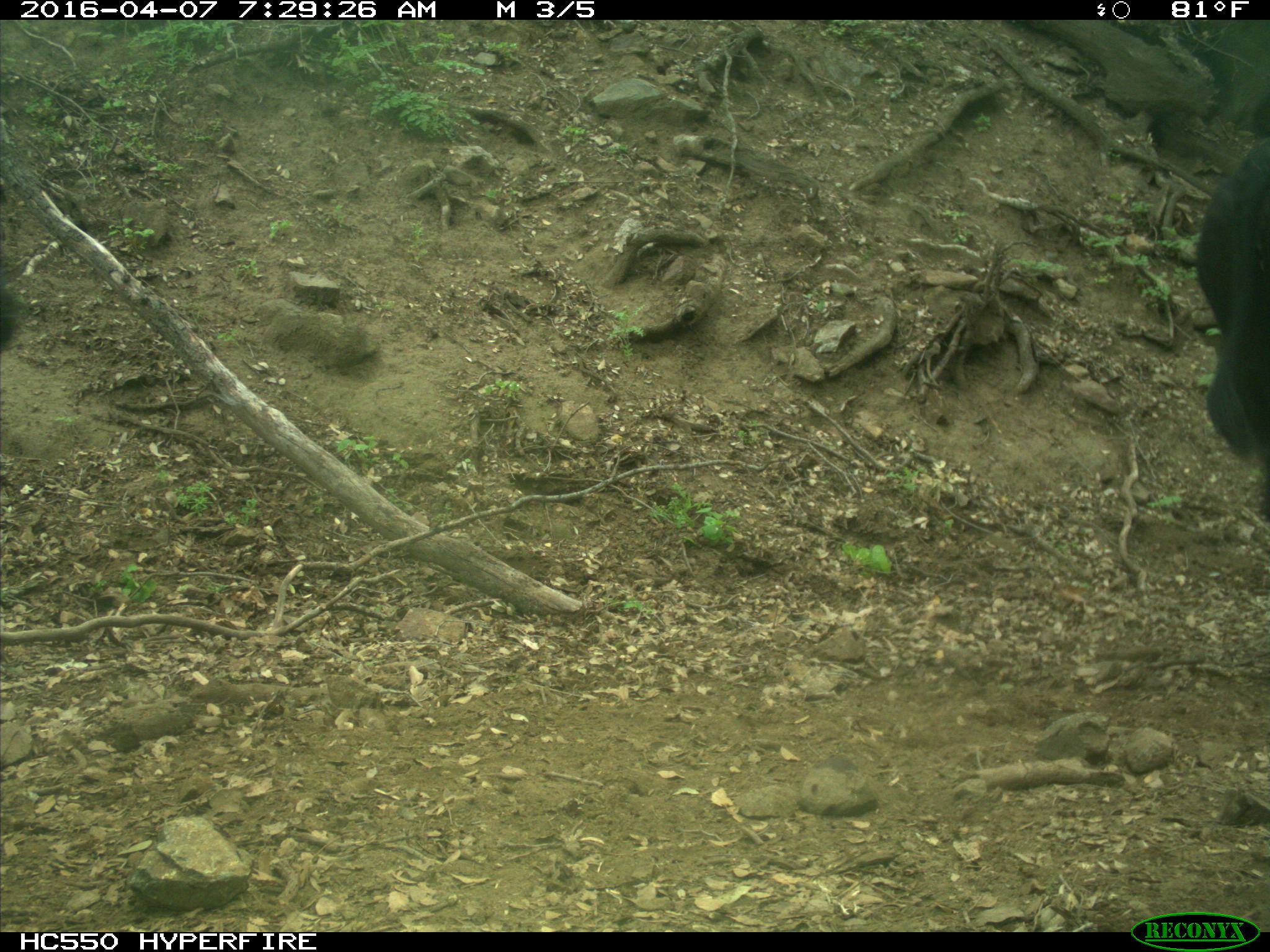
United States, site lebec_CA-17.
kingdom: Animalia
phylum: Chordata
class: Mammalia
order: Artiodactyla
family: Bovidae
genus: Bos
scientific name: Bos taurus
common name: domestic cow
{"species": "Bos taurus (domestic cow)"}